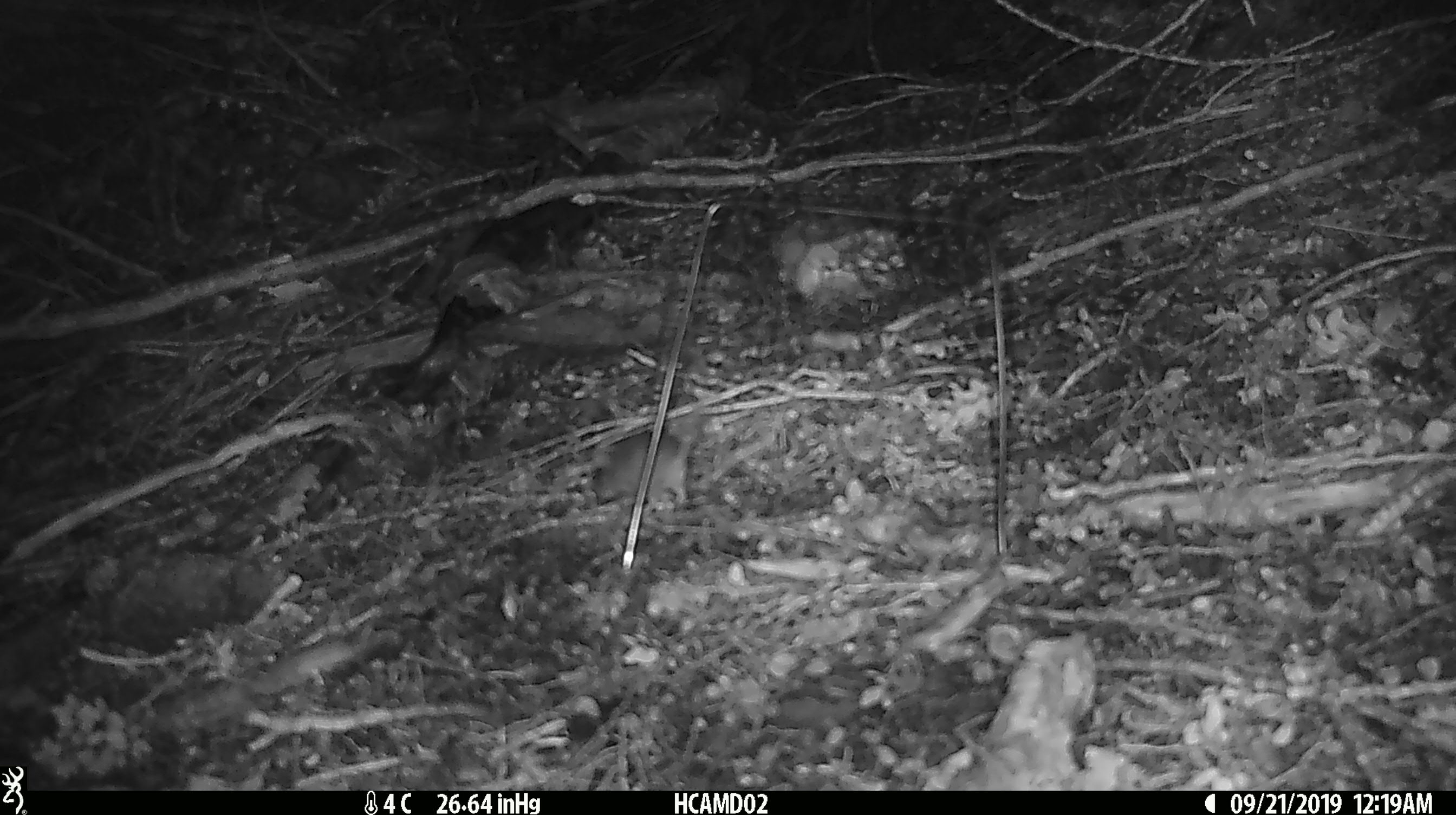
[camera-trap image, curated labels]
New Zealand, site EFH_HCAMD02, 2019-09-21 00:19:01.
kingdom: Animalia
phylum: Chordata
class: Mammalia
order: Rodentia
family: Muridae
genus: Mus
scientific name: Mus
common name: mouse